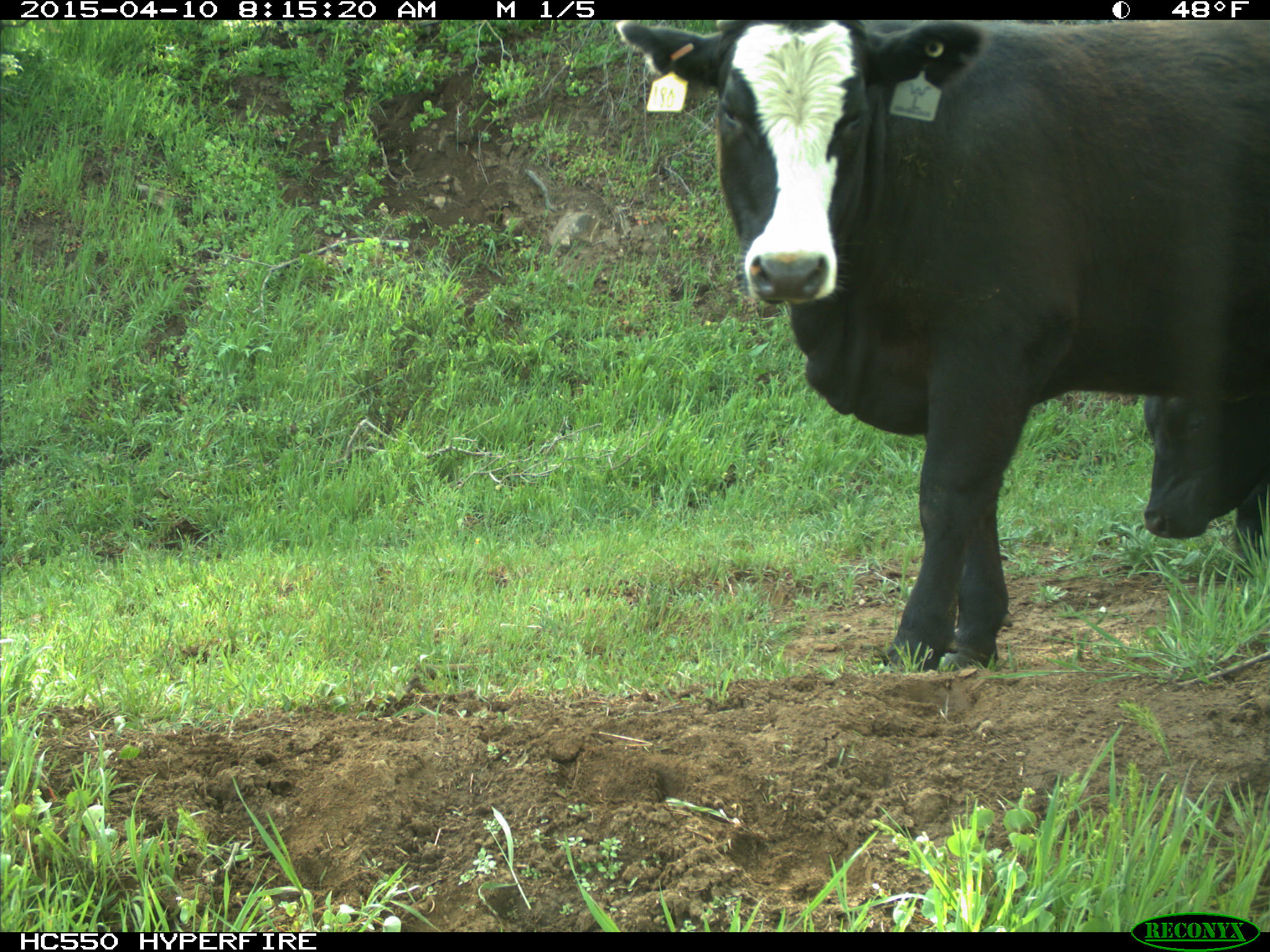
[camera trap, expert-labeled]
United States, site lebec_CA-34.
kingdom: Animalia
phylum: Chordata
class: Mammalia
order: Artiodactyla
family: Bovidae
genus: Bos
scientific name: Bos taurus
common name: domestic cow